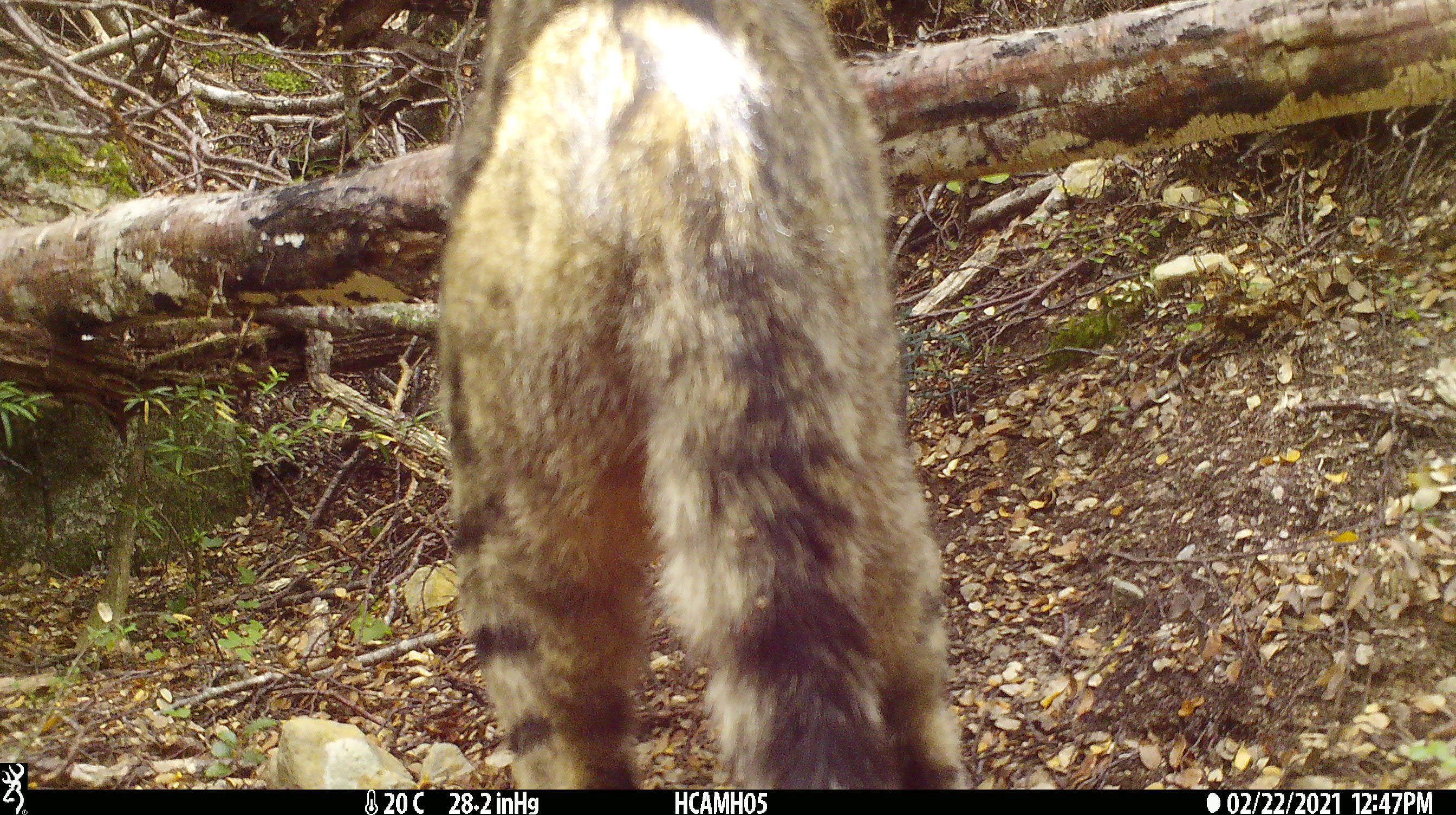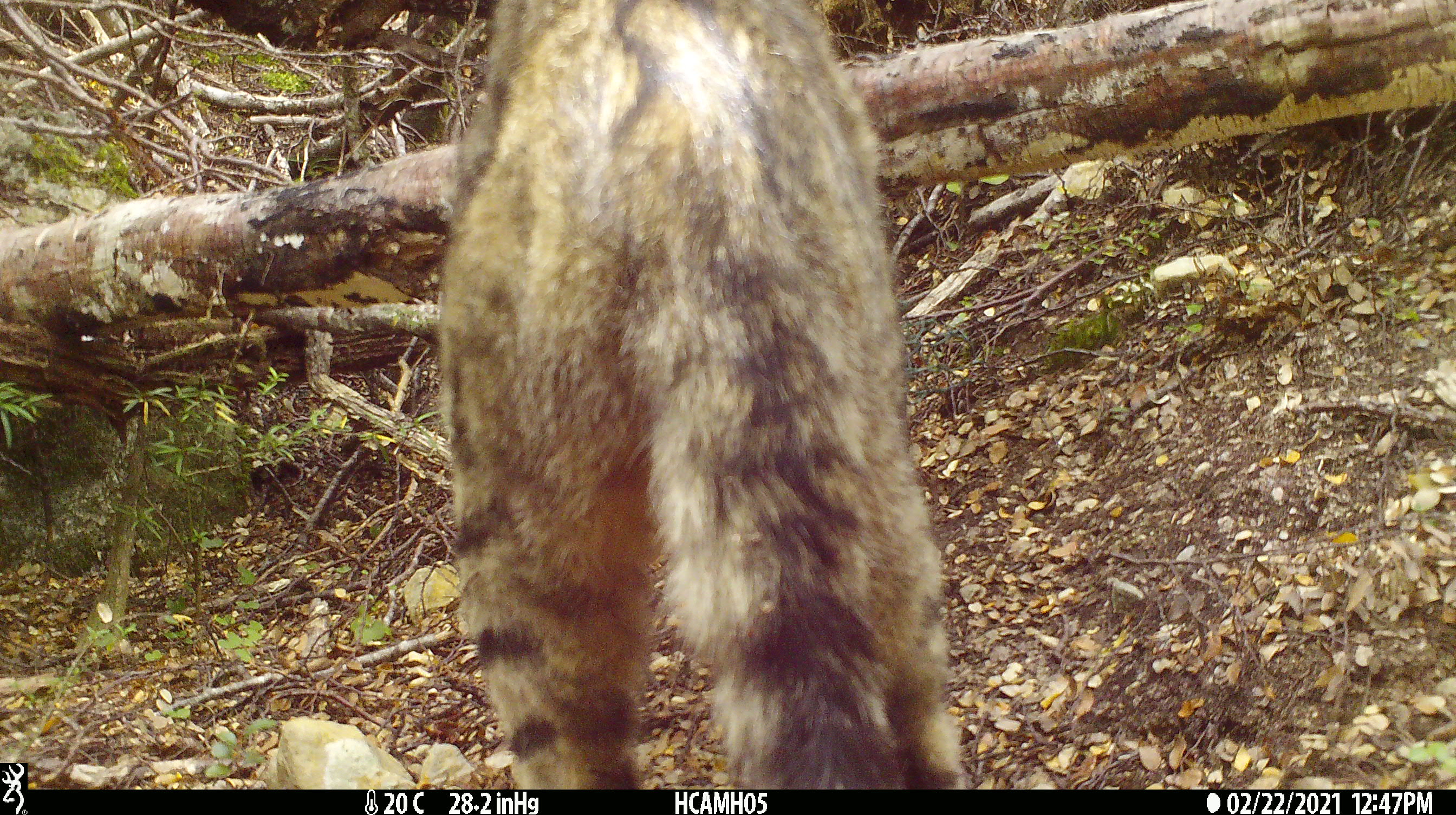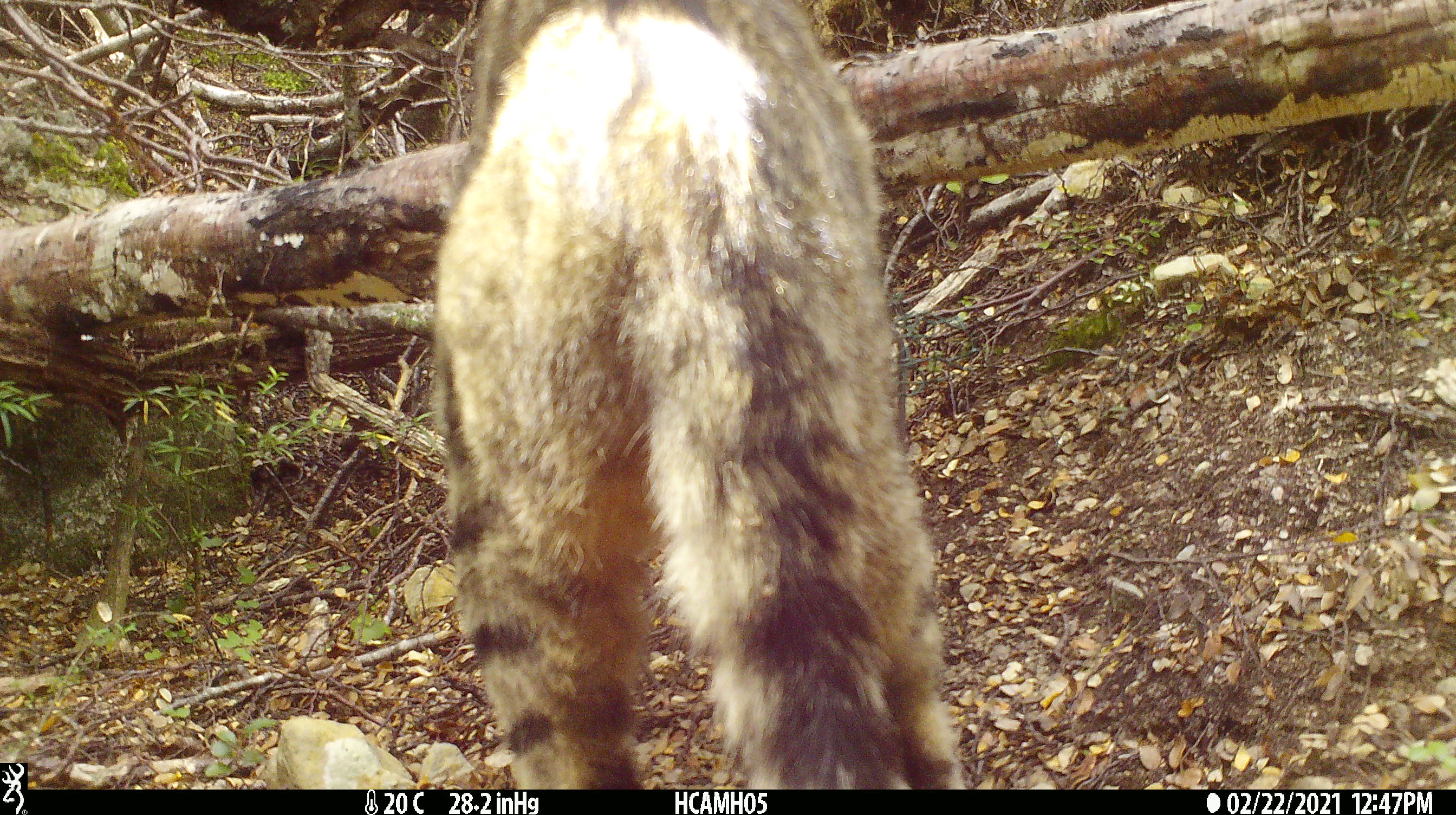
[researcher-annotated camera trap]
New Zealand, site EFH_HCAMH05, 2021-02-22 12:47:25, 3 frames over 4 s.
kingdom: Animalia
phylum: Chordata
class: Mammalia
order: Carnivora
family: Felidae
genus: Felis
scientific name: Felis catus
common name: domestic cat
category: cat